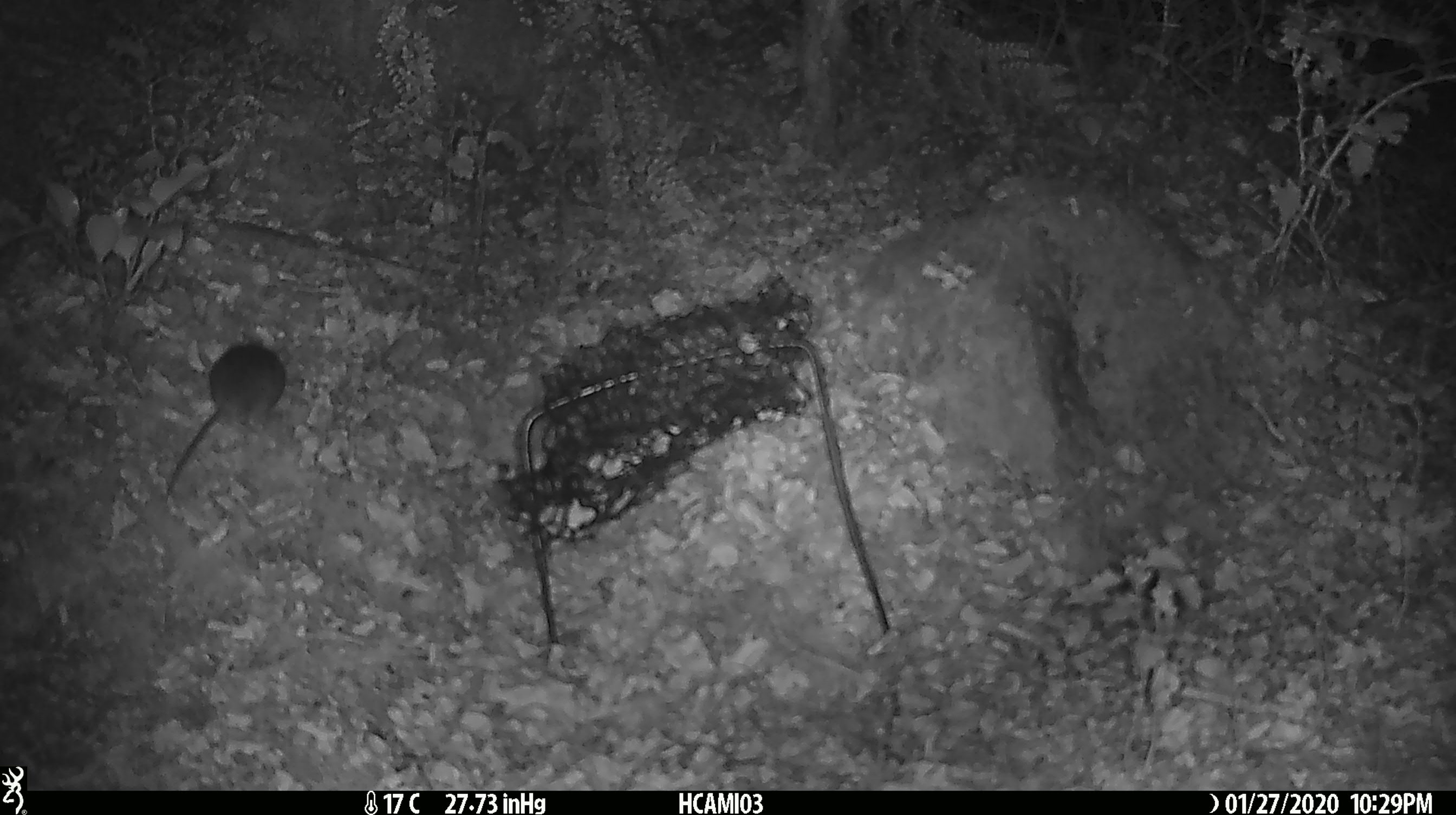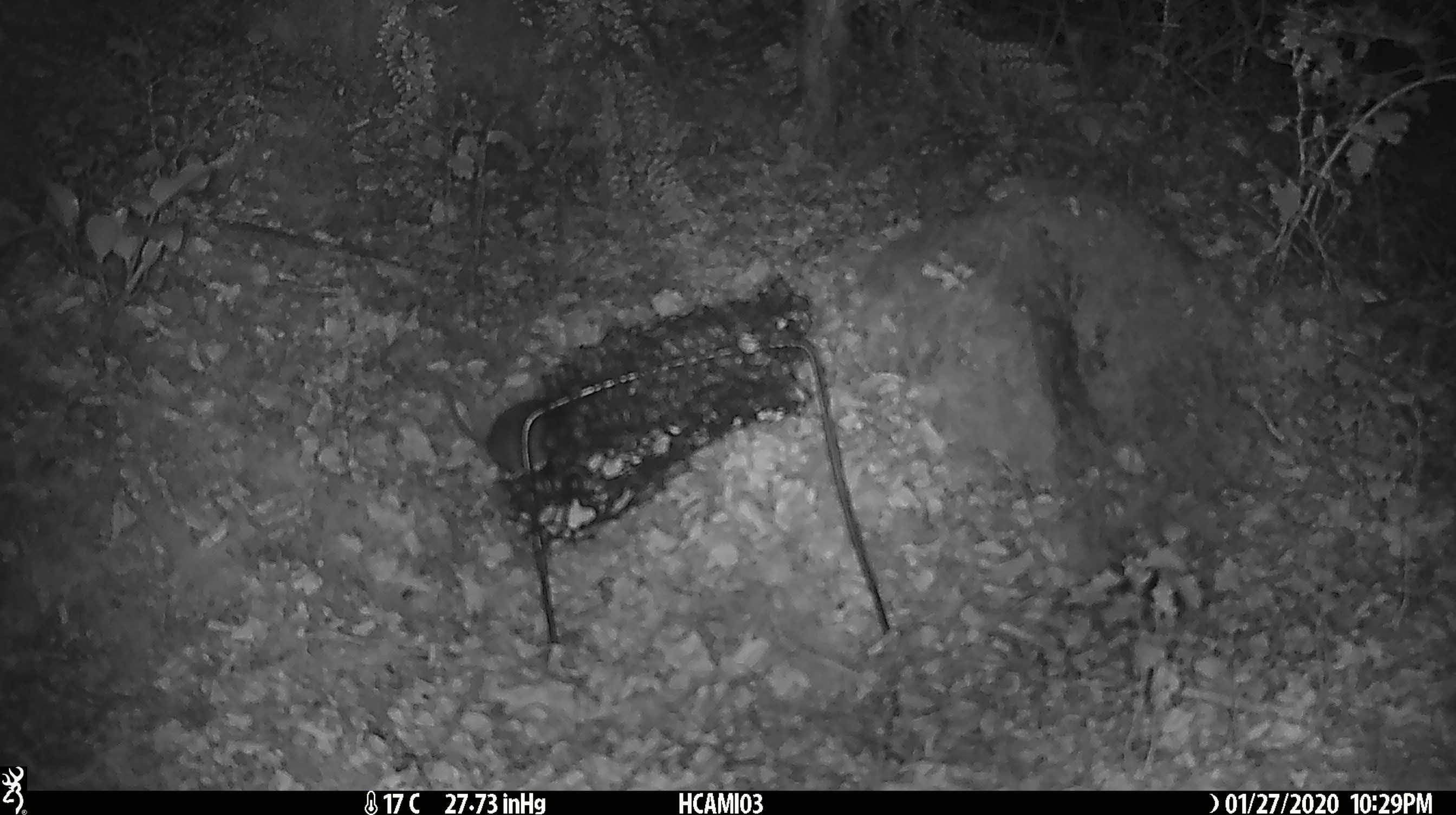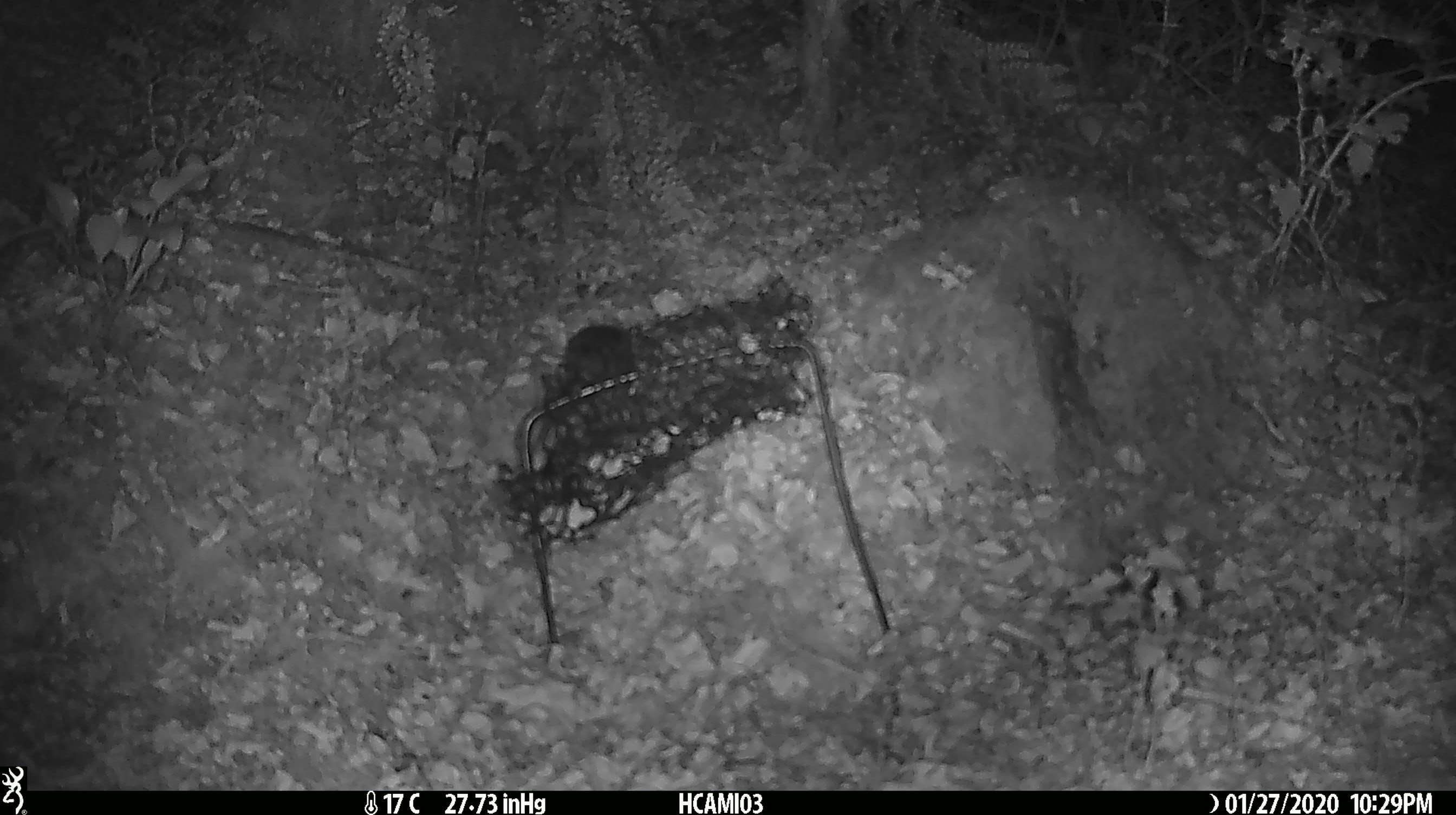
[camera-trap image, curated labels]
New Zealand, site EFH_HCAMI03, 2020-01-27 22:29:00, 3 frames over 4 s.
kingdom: Animalia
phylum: Chordata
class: Mammalia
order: Rodentia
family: Muridae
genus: Mus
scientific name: Mus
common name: mouse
Mouse (Mus).